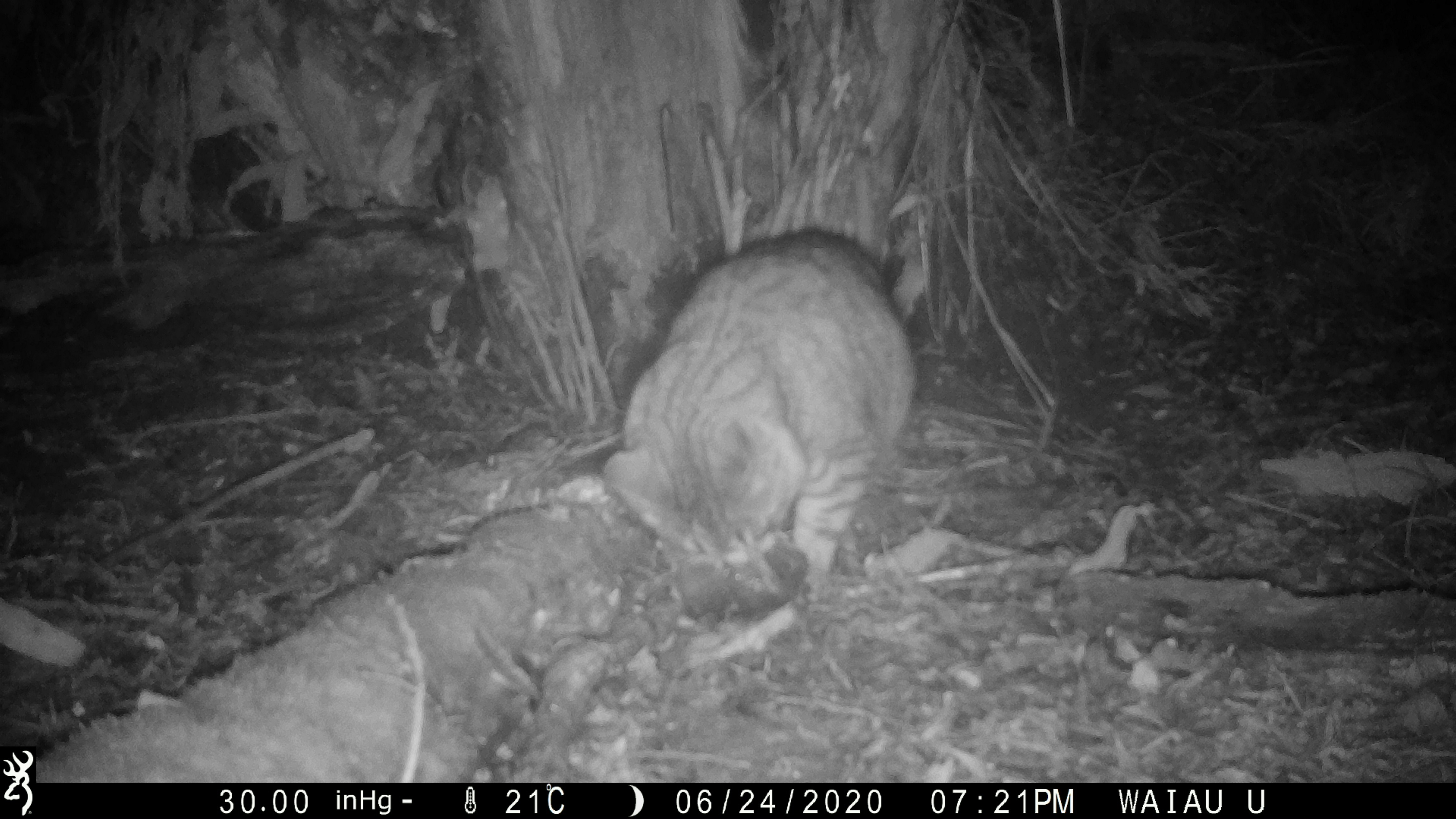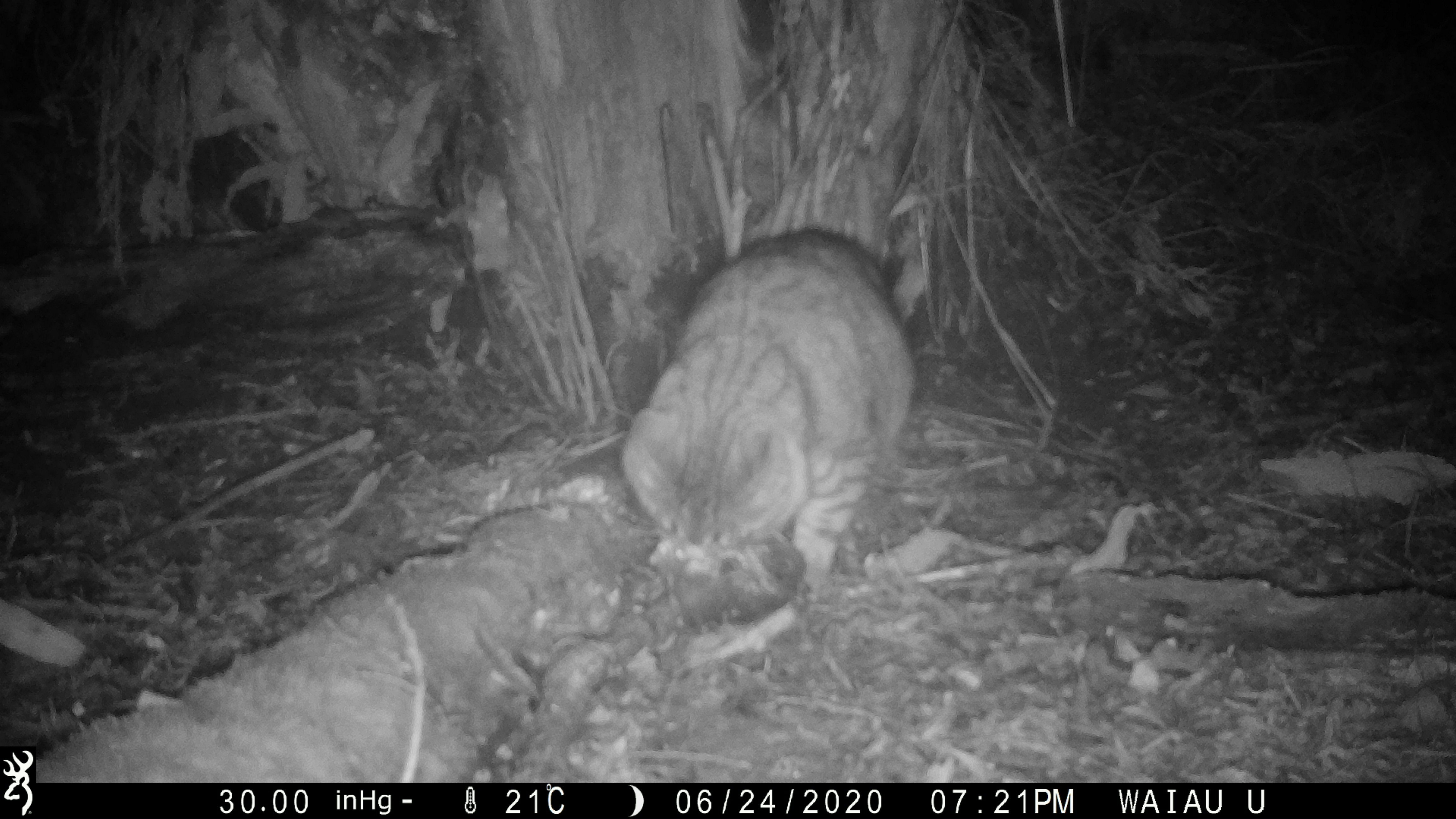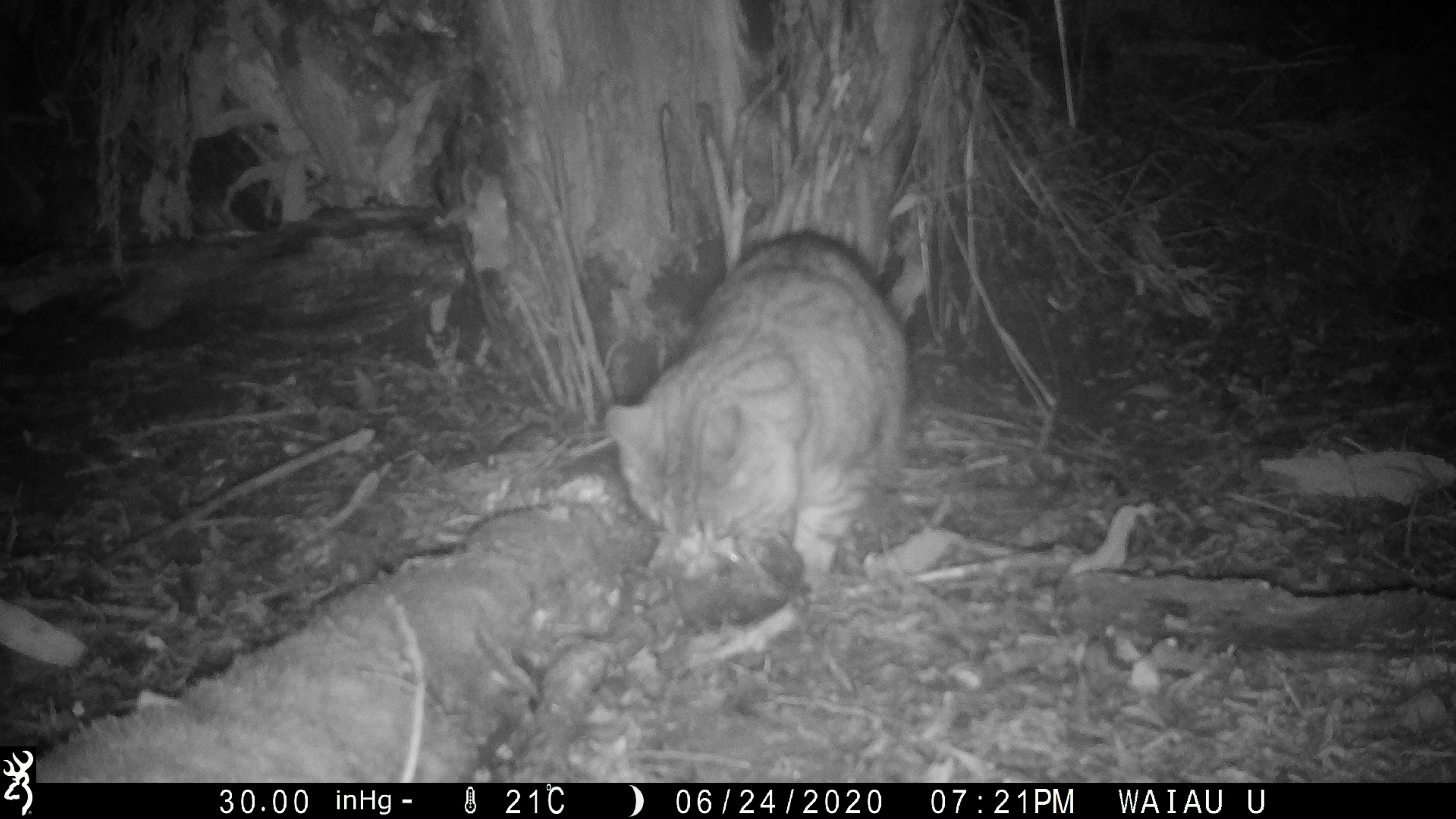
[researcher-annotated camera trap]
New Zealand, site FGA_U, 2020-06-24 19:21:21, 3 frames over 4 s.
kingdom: Animalia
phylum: Chordata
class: Mammalia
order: Carnivora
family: Felidae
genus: Felis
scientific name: Felis catus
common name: domestic cat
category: cat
Cat (domestic cat) (Felis catus).